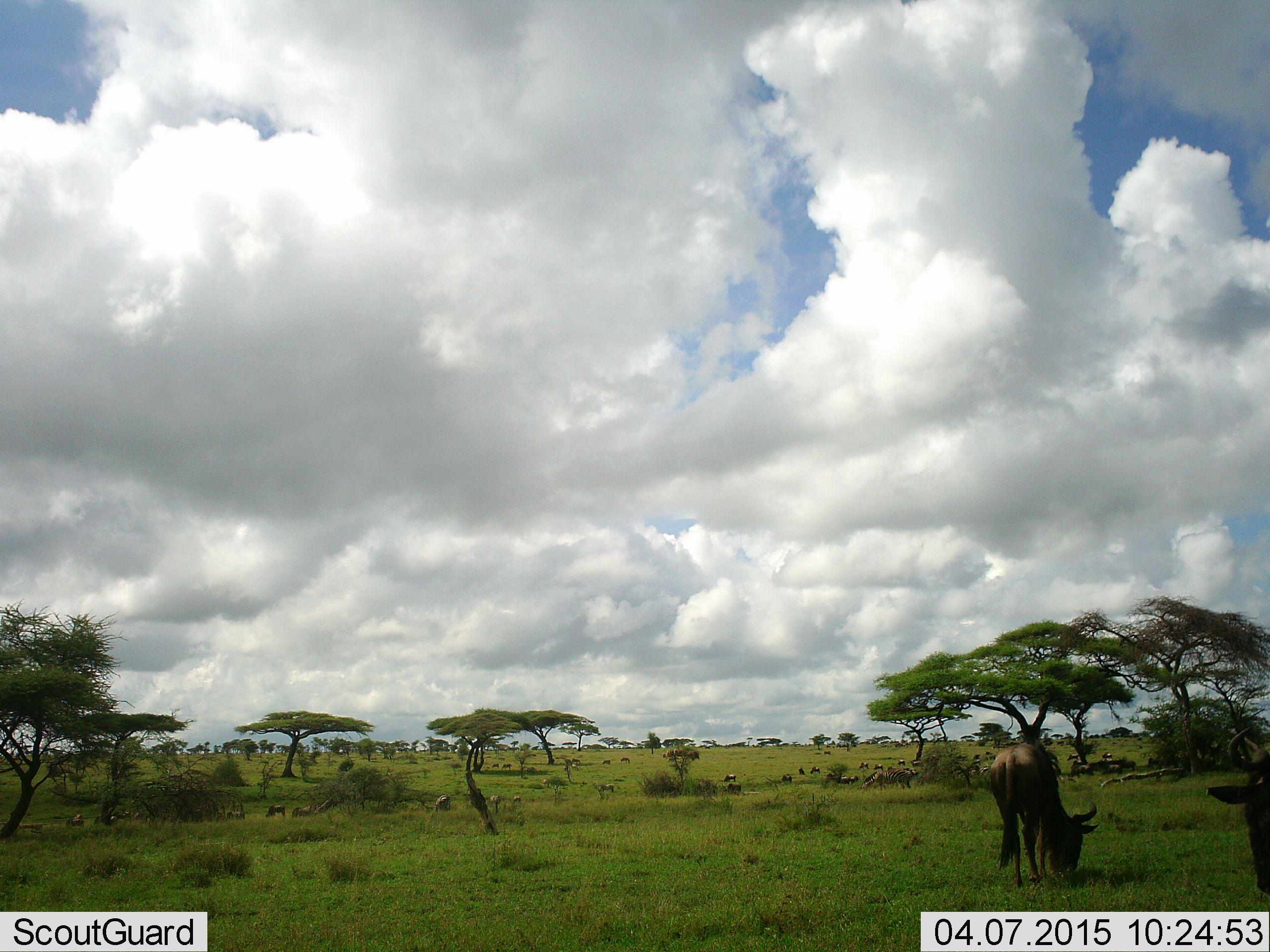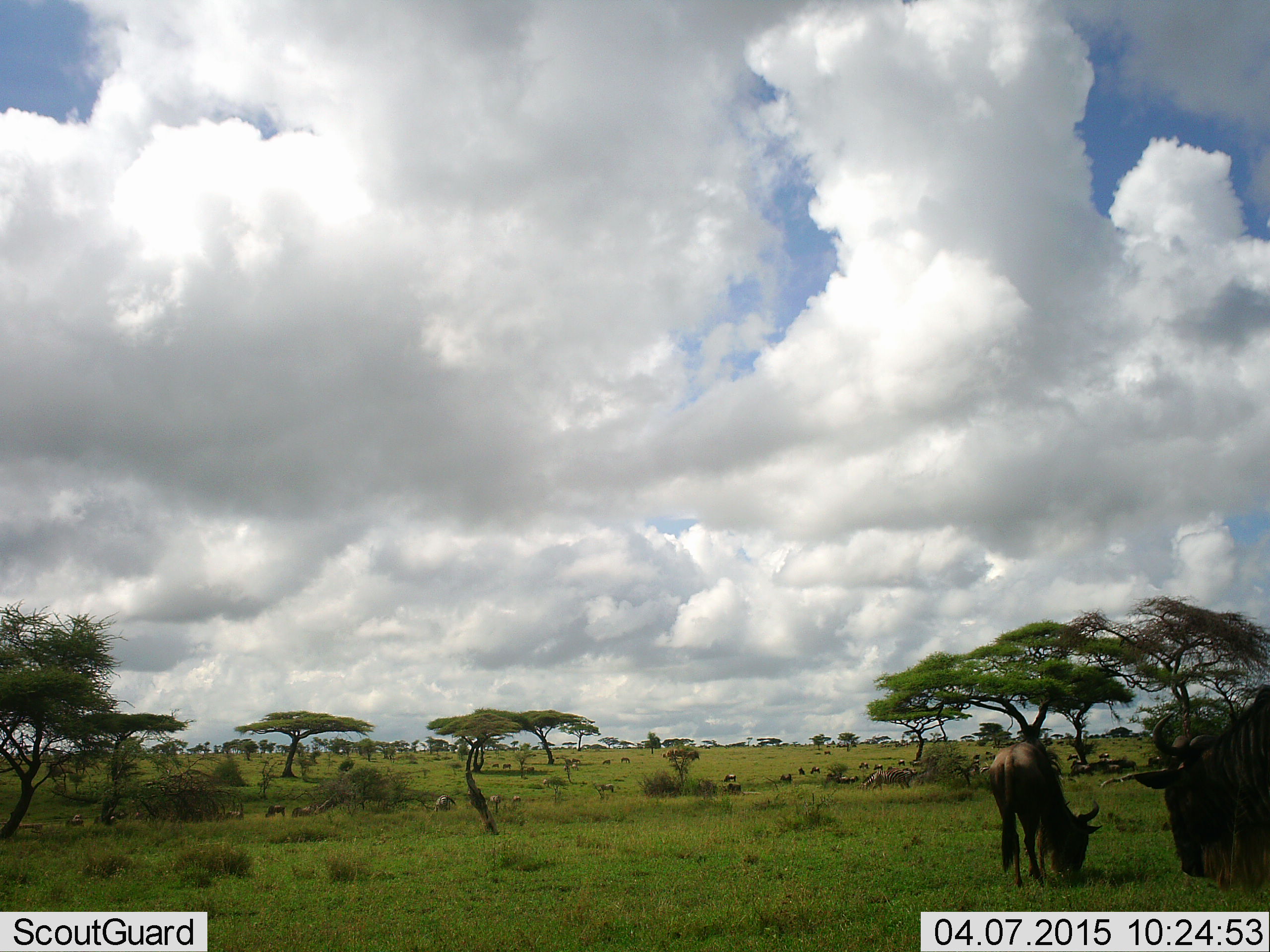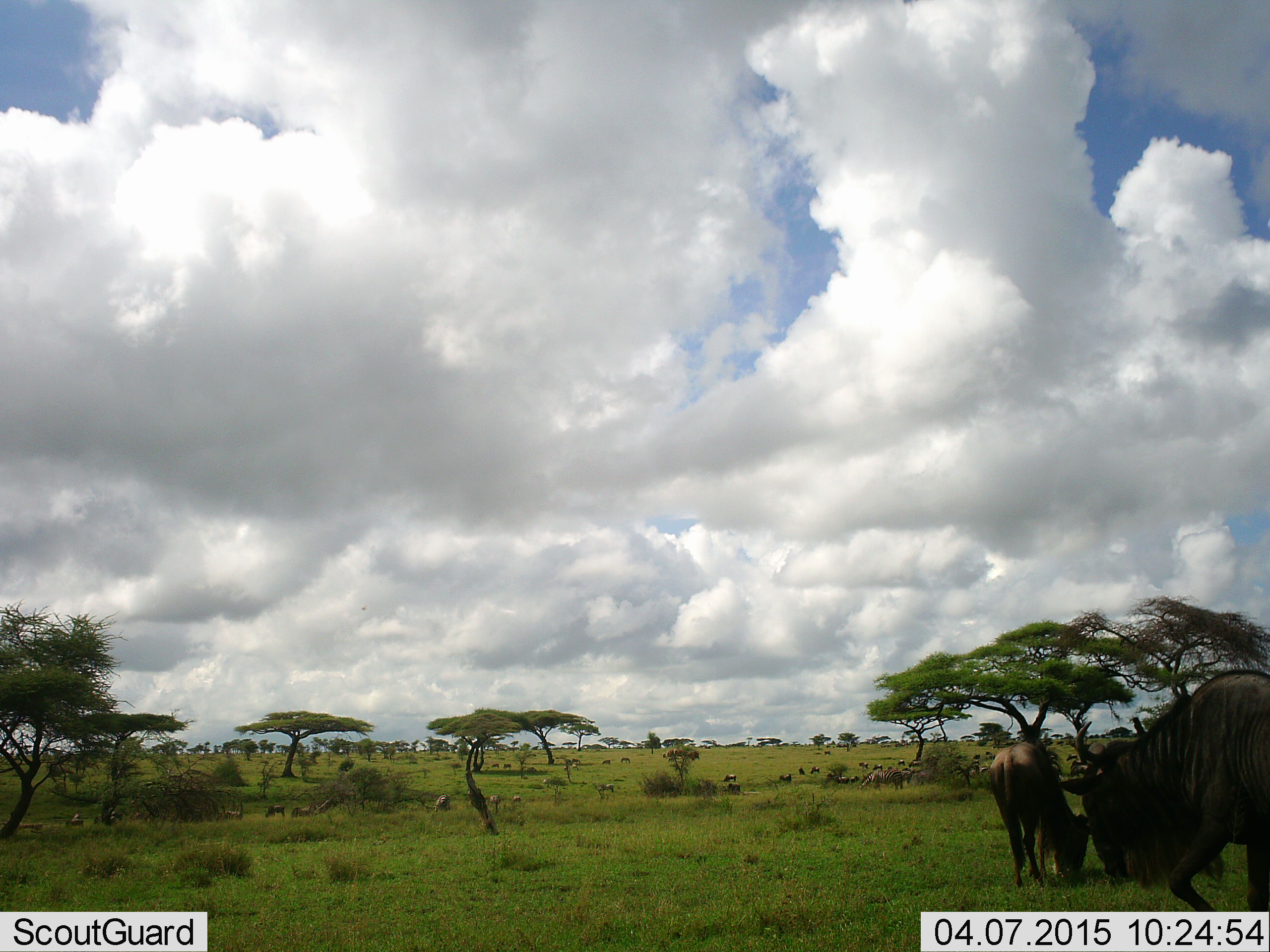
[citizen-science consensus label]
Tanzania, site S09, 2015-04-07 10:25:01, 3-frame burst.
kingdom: Animalia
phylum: Chordata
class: Mammalia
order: Artiodactyla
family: Bovidae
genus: Connochaetes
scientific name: Connochaetes taurinus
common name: blue wildebeest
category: wildebeest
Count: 2.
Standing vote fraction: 18%.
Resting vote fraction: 0%.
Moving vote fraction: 18%.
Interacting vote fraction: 0%.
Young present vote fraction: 0%.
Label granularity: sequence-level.